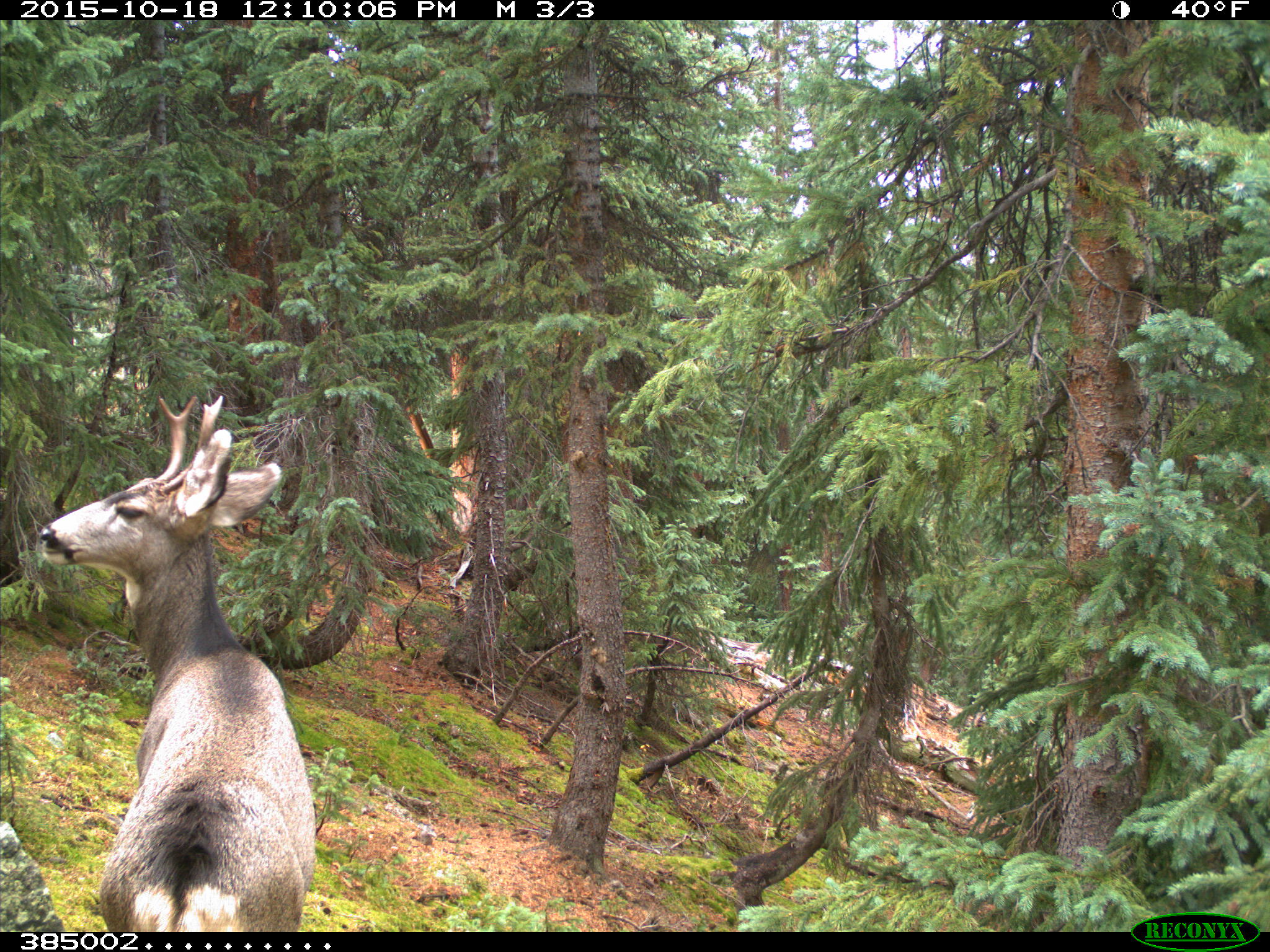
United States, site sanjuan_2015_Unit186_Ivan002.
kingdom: Animalia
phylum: Chordata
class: Mammalia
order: Artiodactyla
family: Cervidae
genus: Odocoileus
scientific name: Odocoileus hemionus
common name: mule deer